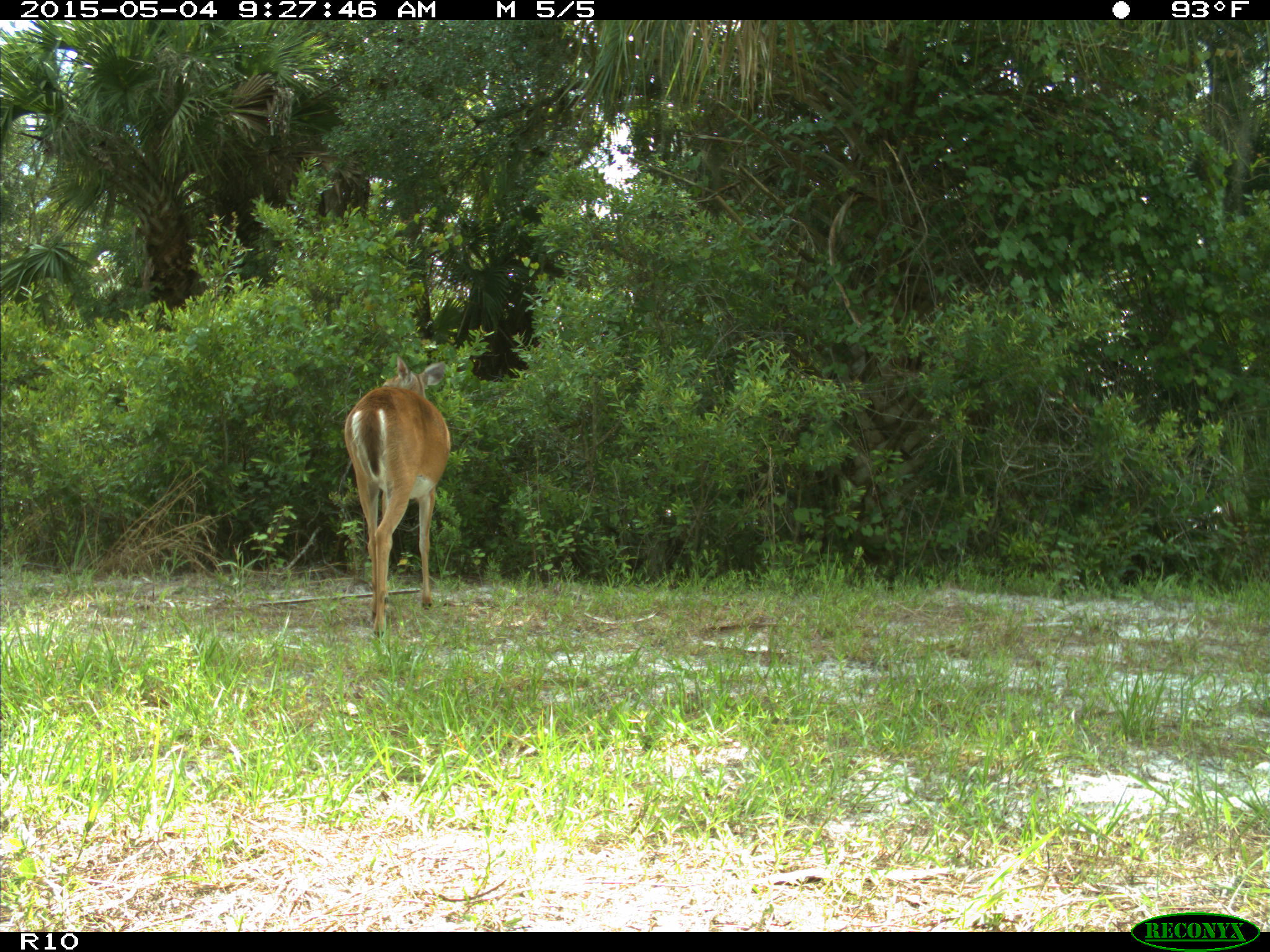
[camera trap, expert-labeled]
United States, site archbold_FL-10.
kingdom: Animalia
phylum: Chordata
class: Mammalia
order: Artiodactyla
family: Cervidae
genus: Odocoileus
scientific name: Odocoileus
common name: deer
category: unidentified deer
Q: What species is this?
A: Unidentified deer (deer) (Odocoileus).